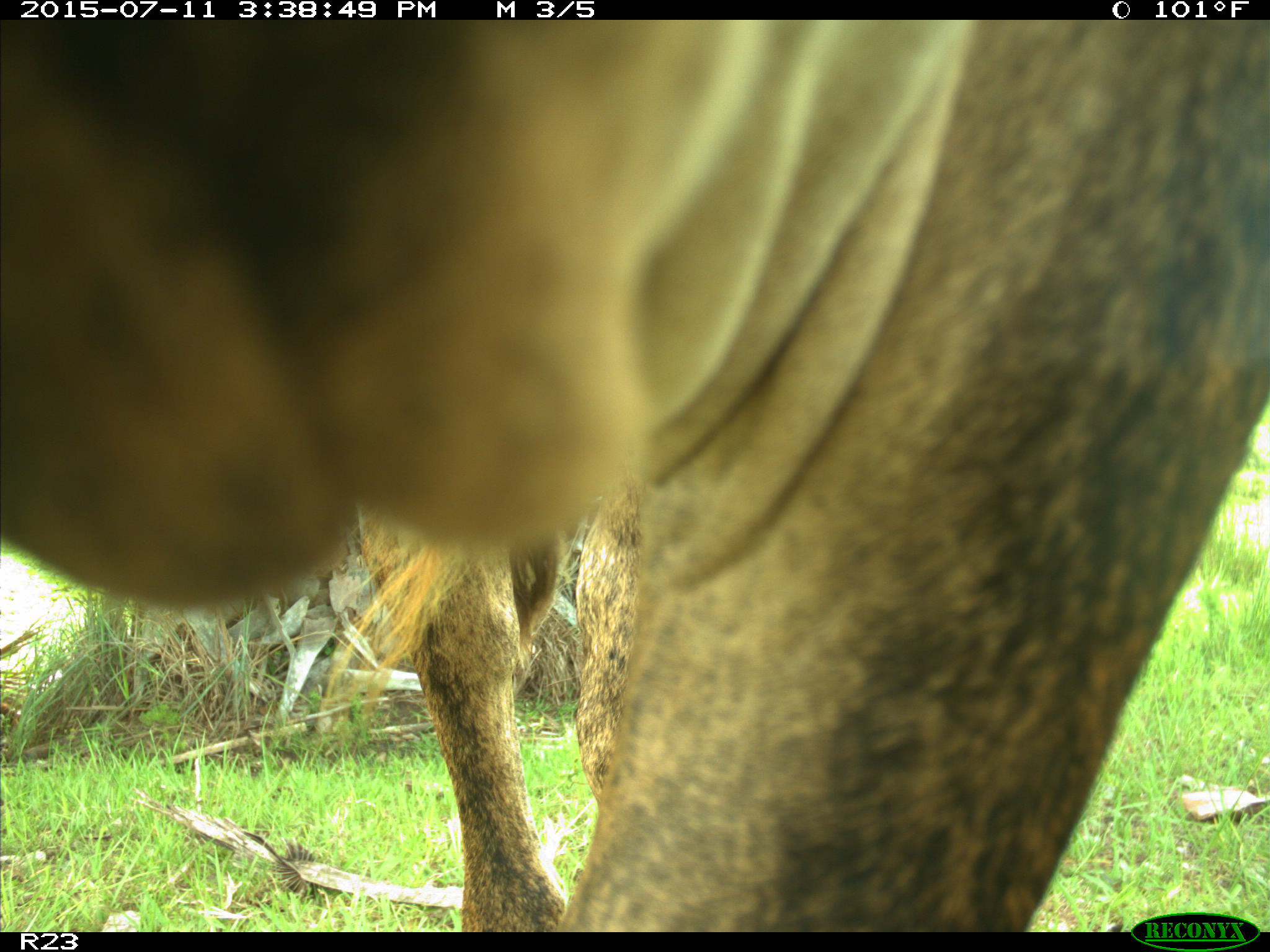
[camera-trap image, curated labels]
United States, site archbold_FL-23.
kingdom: Animalia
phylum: Chordata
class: Mammalia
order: Artiodactyla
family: Bovidae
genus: Bos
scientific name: Bos taurus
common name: domestic cow